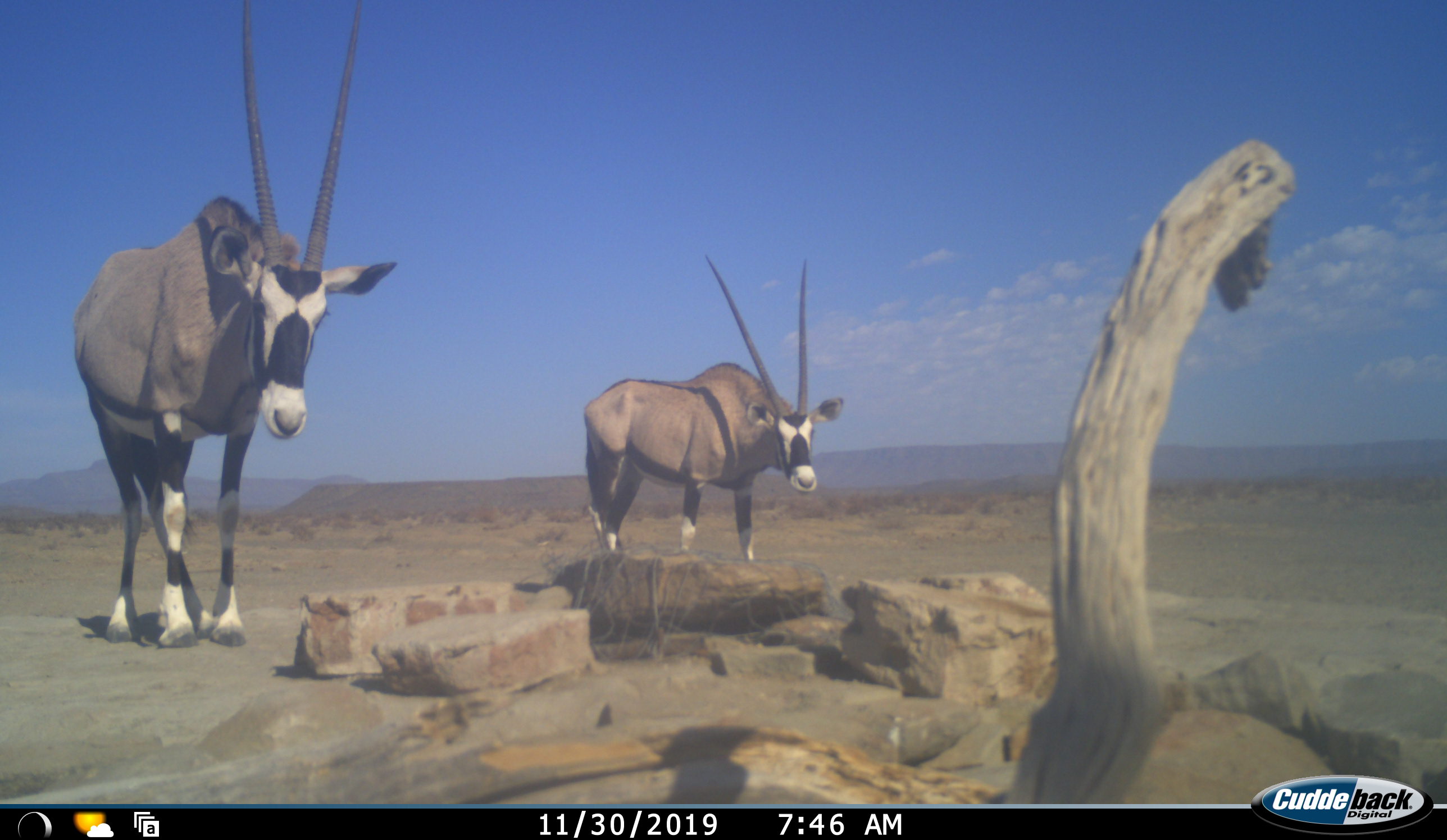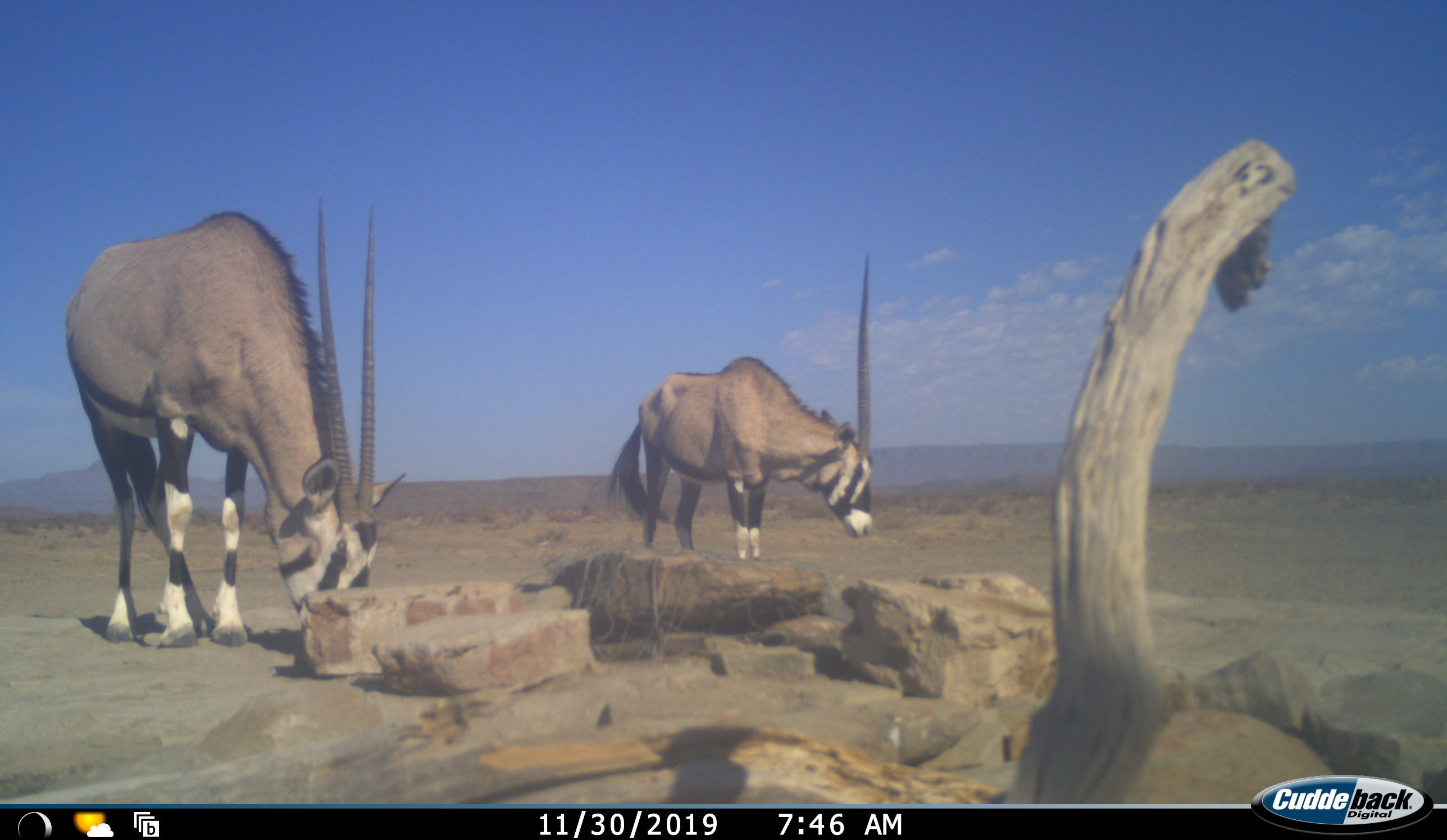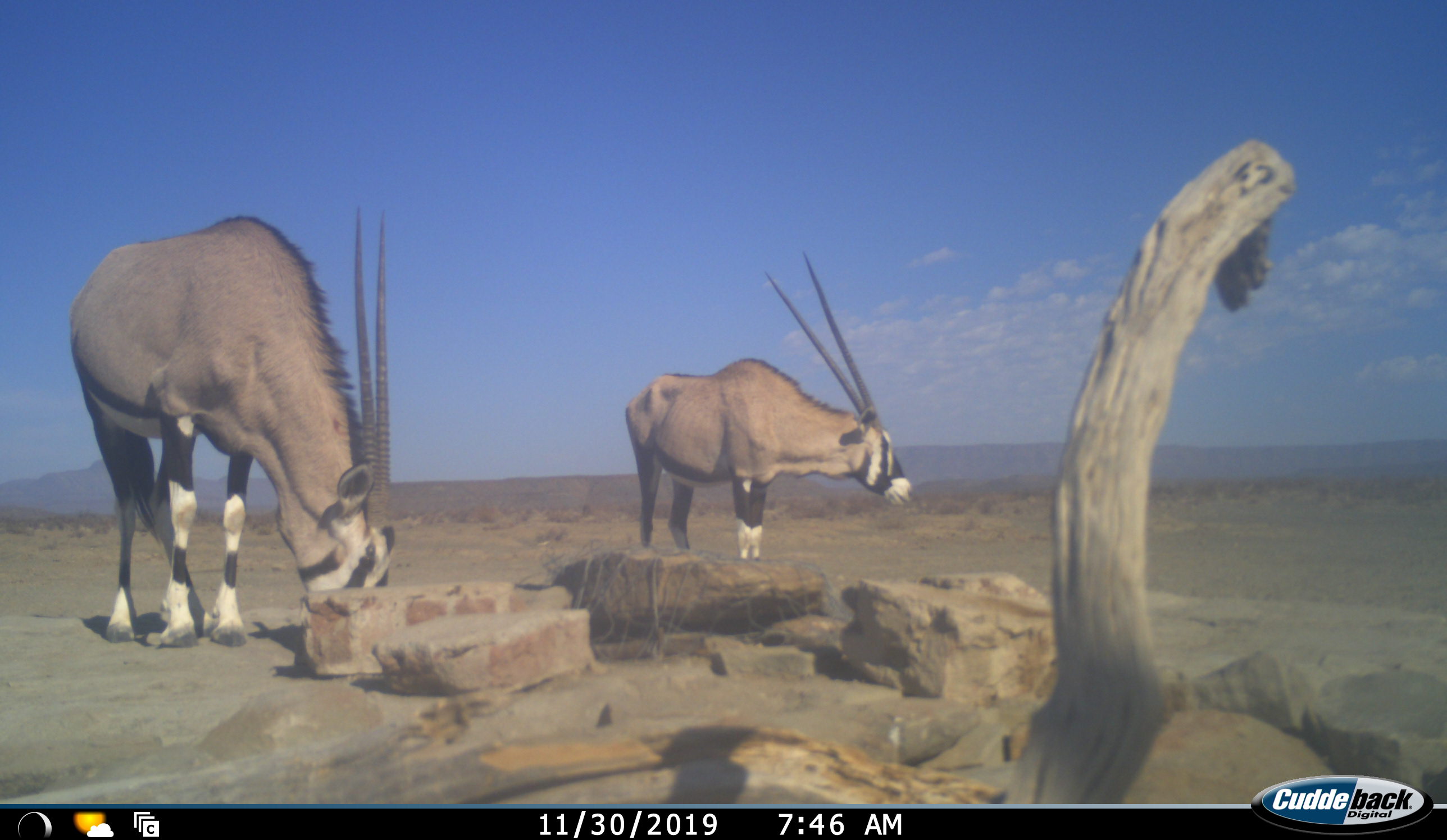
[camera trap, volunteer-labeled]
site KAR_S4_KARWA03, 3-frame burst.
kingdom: Animalia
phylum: Chordata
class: Mammalia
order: Artiodactyla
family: Bovidae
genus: Oryx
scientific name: Oryx gazella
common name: gemsbok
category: oryx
Oryx (gemsbok) (Oryx gazella), count 2. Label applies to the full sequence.